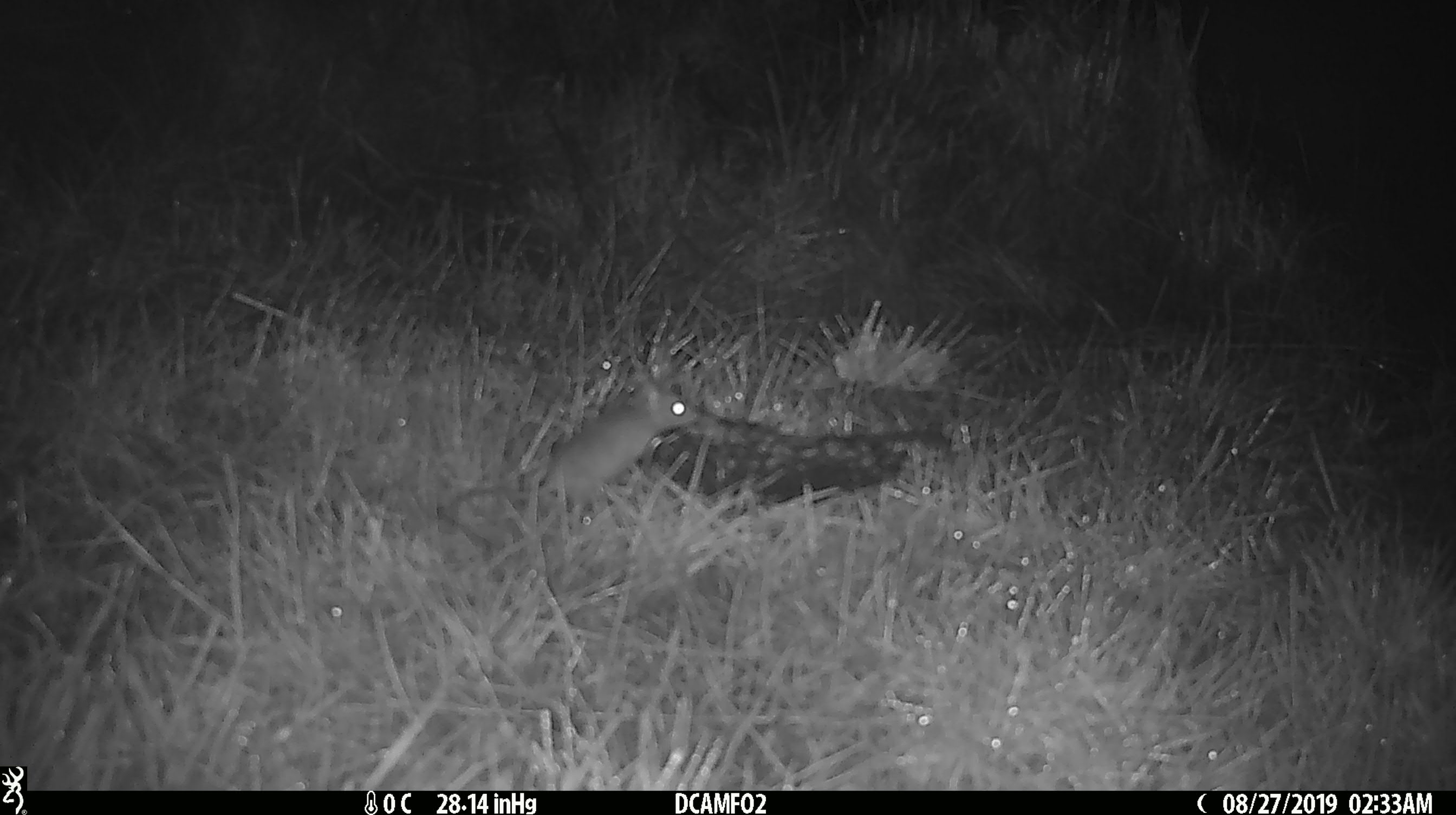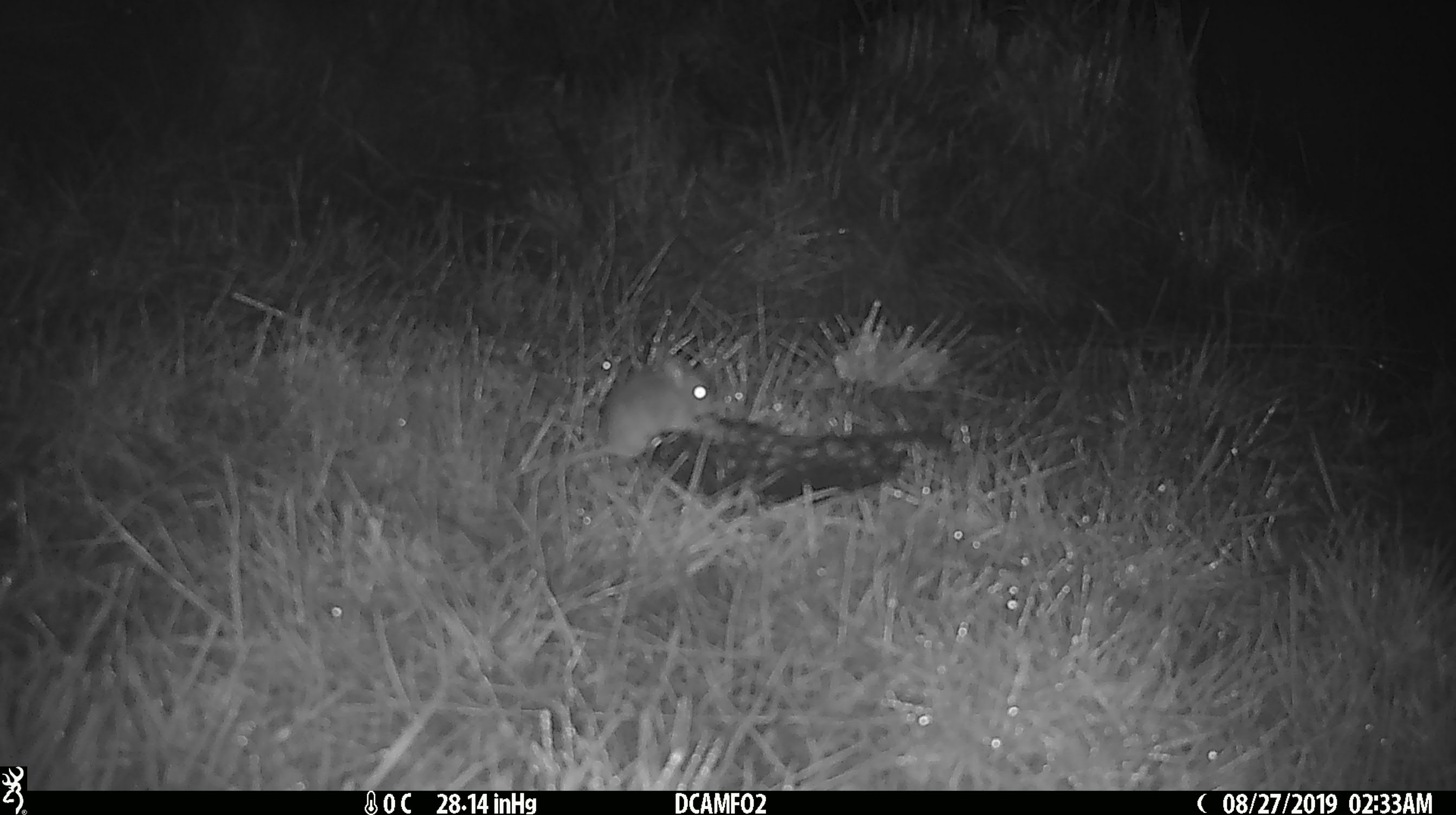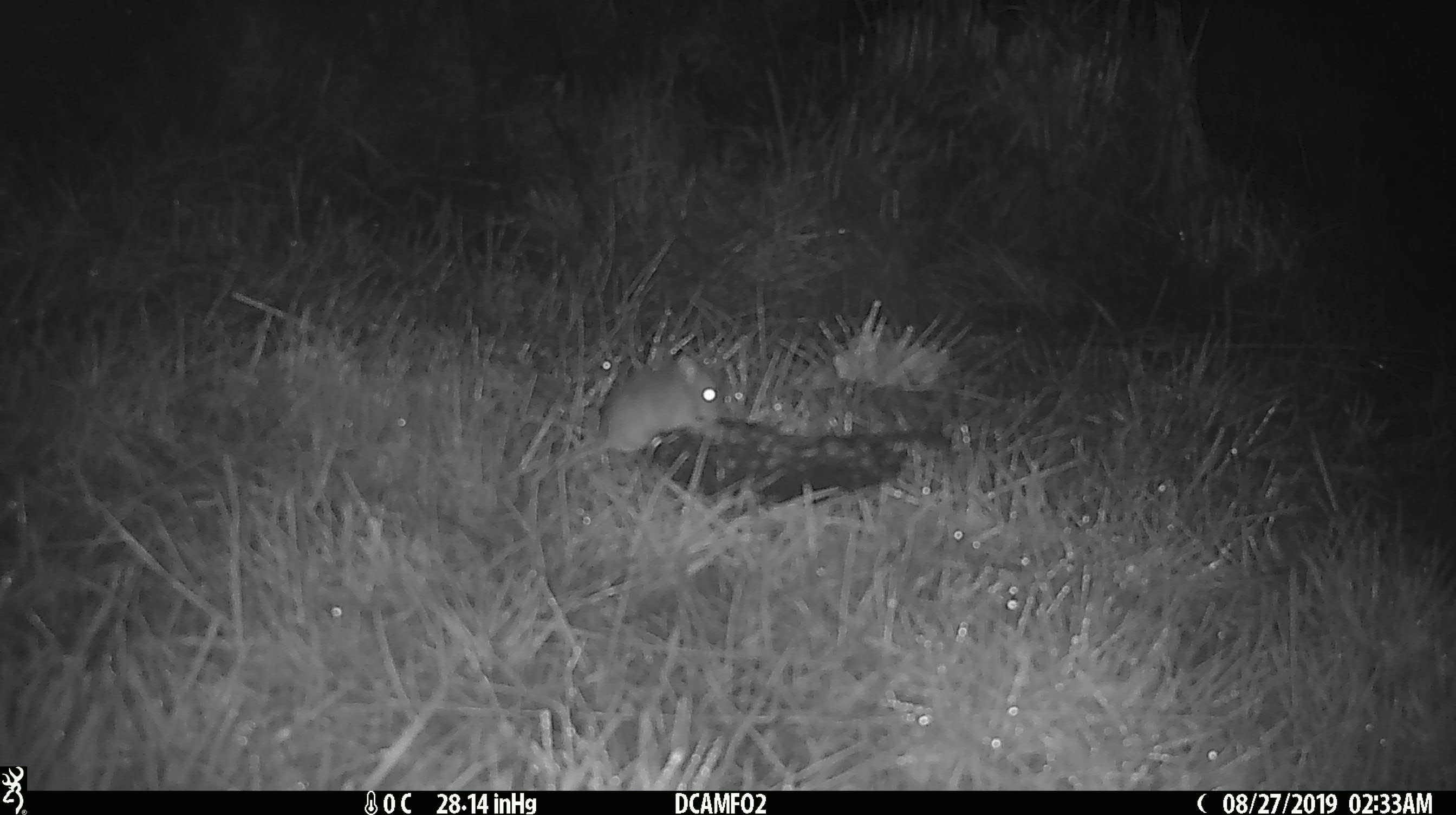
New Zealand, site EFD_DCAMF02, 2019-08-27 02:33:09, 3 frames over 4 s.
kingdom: Animalia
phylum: Chordata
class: Mammalia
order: Rodentia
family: Muridae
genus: Mus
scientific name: Mus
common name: mouse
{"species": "mouse (Mus)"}